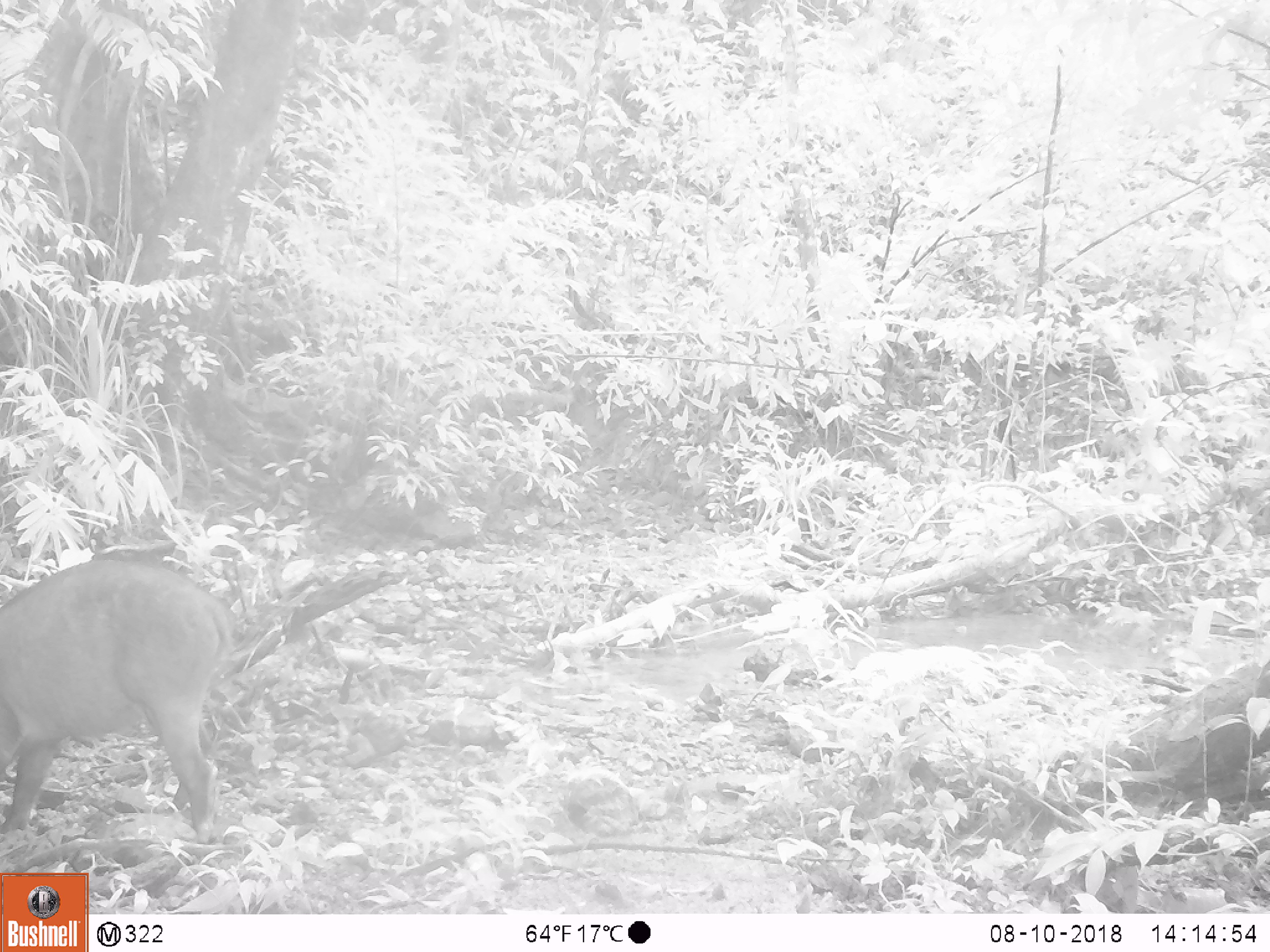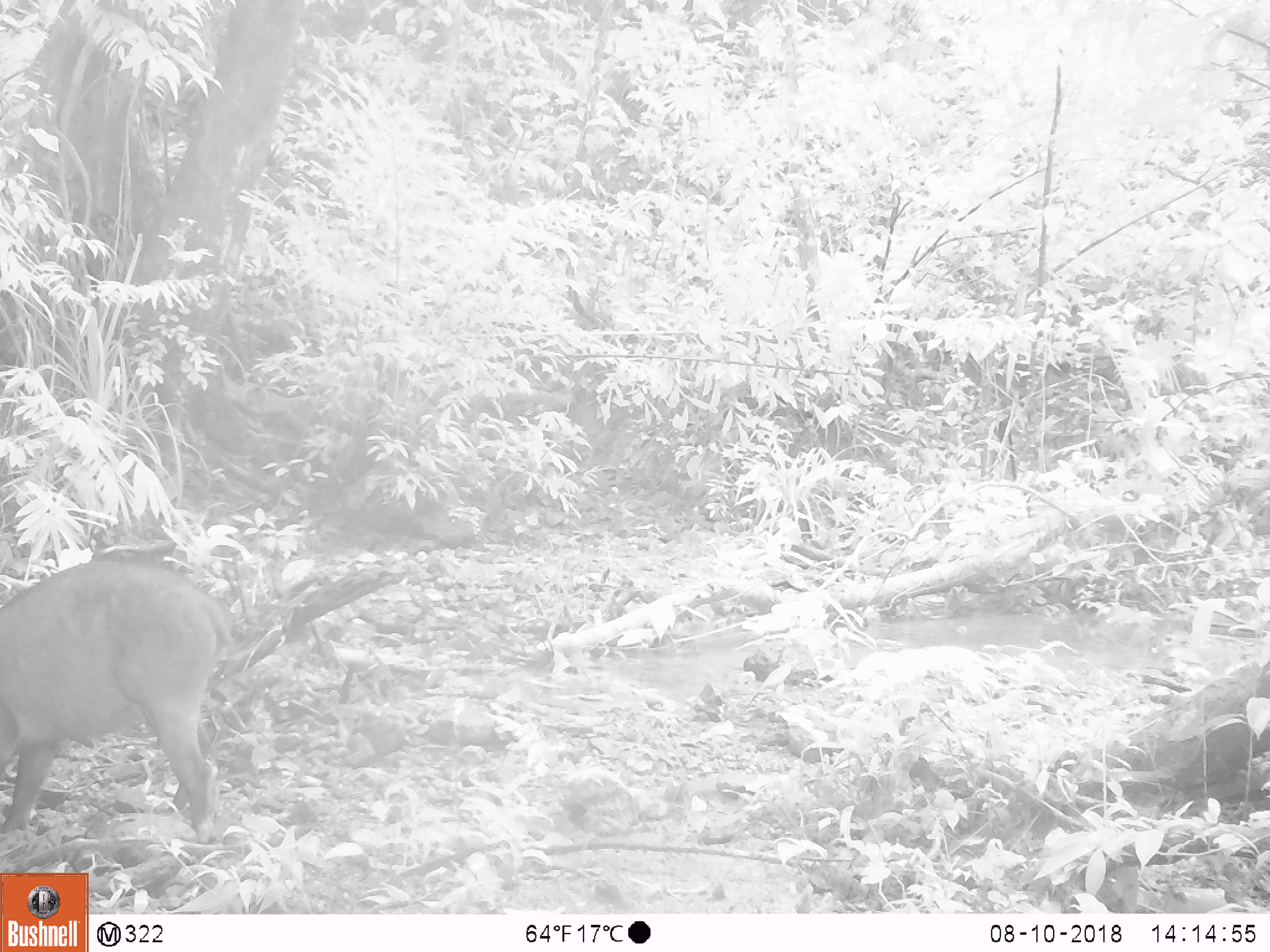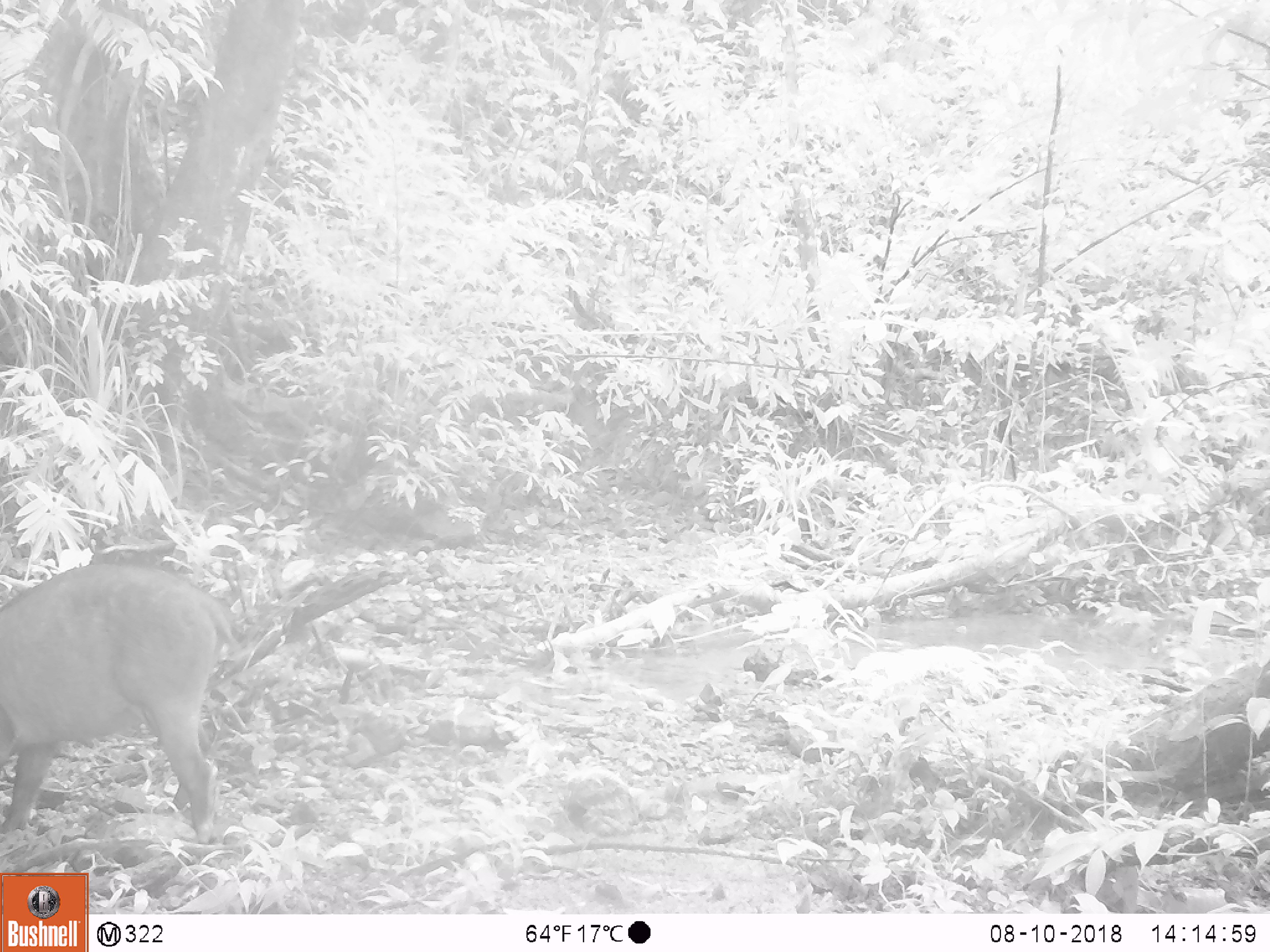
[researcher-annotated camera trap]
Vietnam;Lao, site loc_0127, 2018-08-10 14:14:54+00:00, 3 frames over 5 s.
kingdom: Animalia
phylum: Chordata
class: Mammalia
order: Artiodactyla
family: Suidae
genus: Sus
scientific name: Sus scrofa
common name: eurasian wild pig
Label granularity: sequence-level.